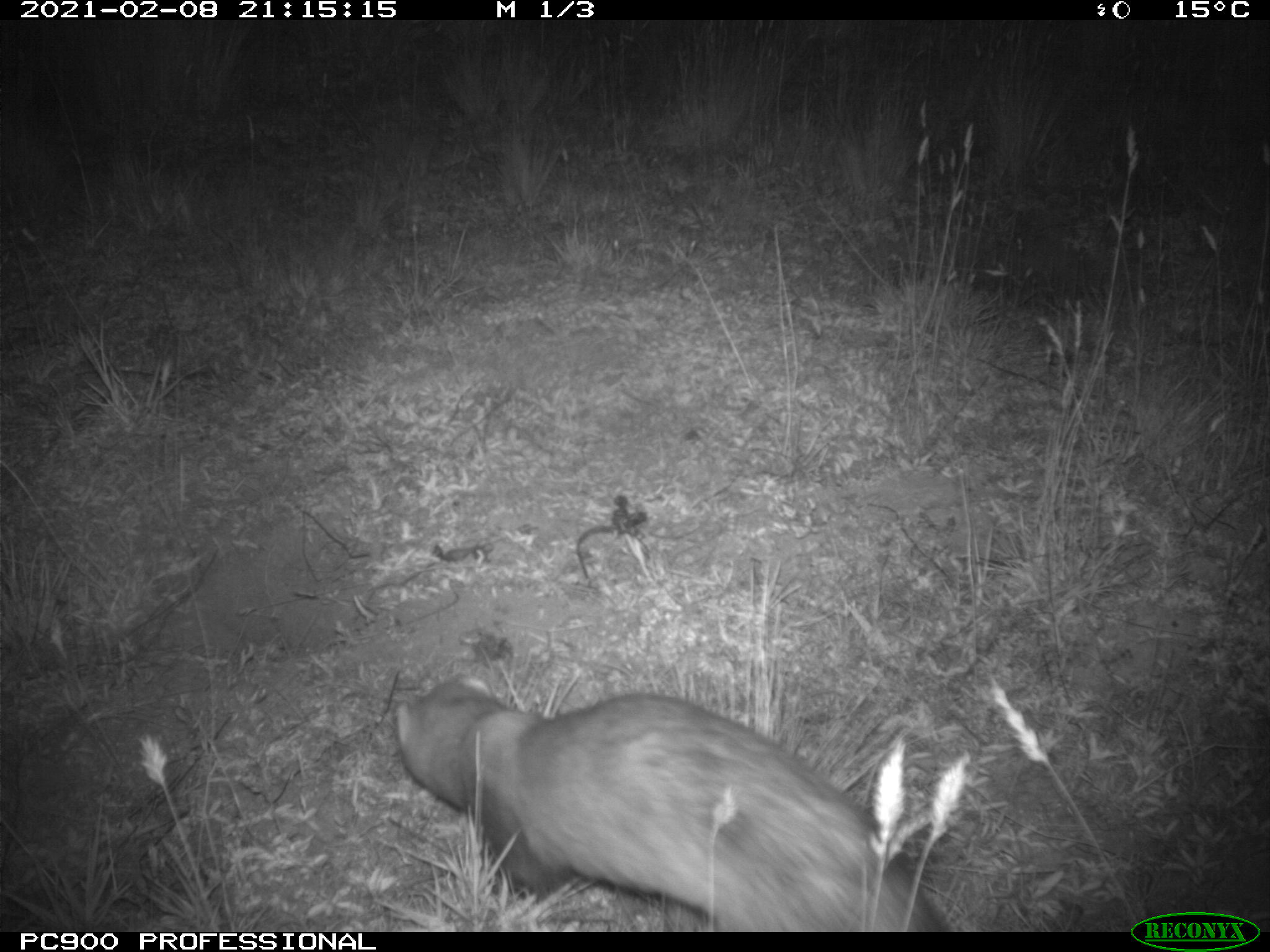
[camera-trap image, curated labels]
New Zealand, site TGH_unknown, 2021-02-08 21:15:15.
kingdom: Animalia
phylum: Chordata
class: Mammalia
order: Carnivora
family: Mustelidae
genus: Mustela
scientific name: Mustela furo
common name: ferret